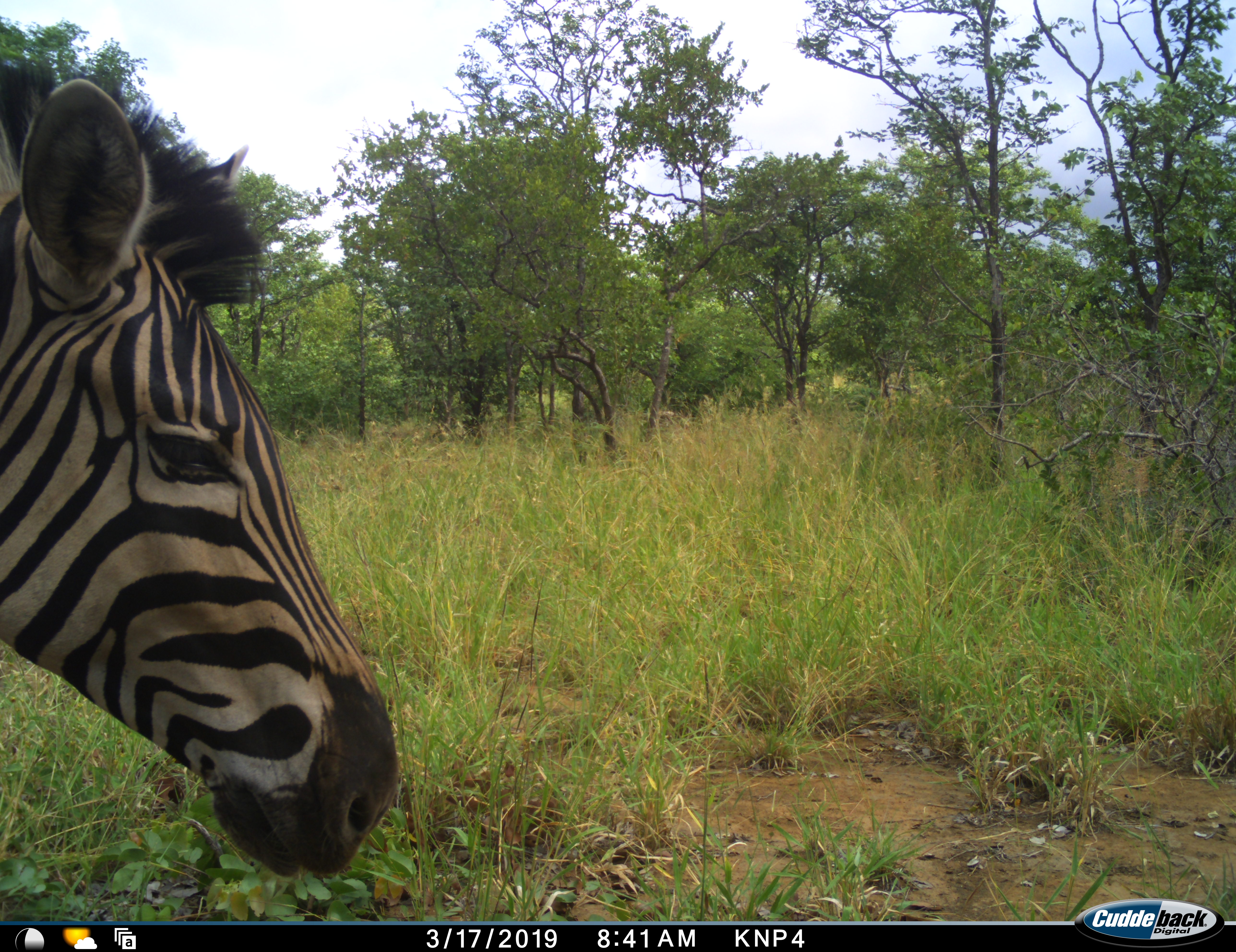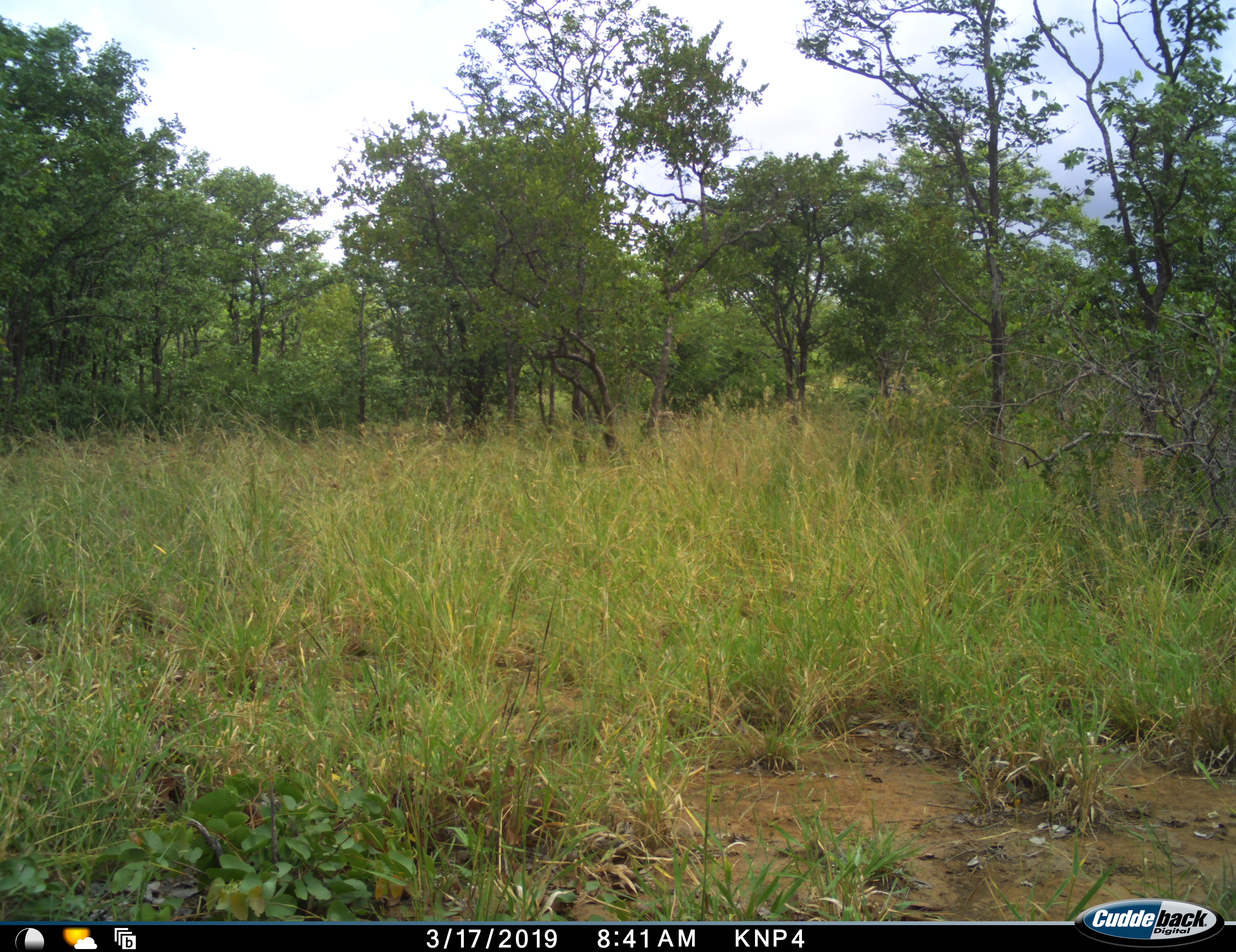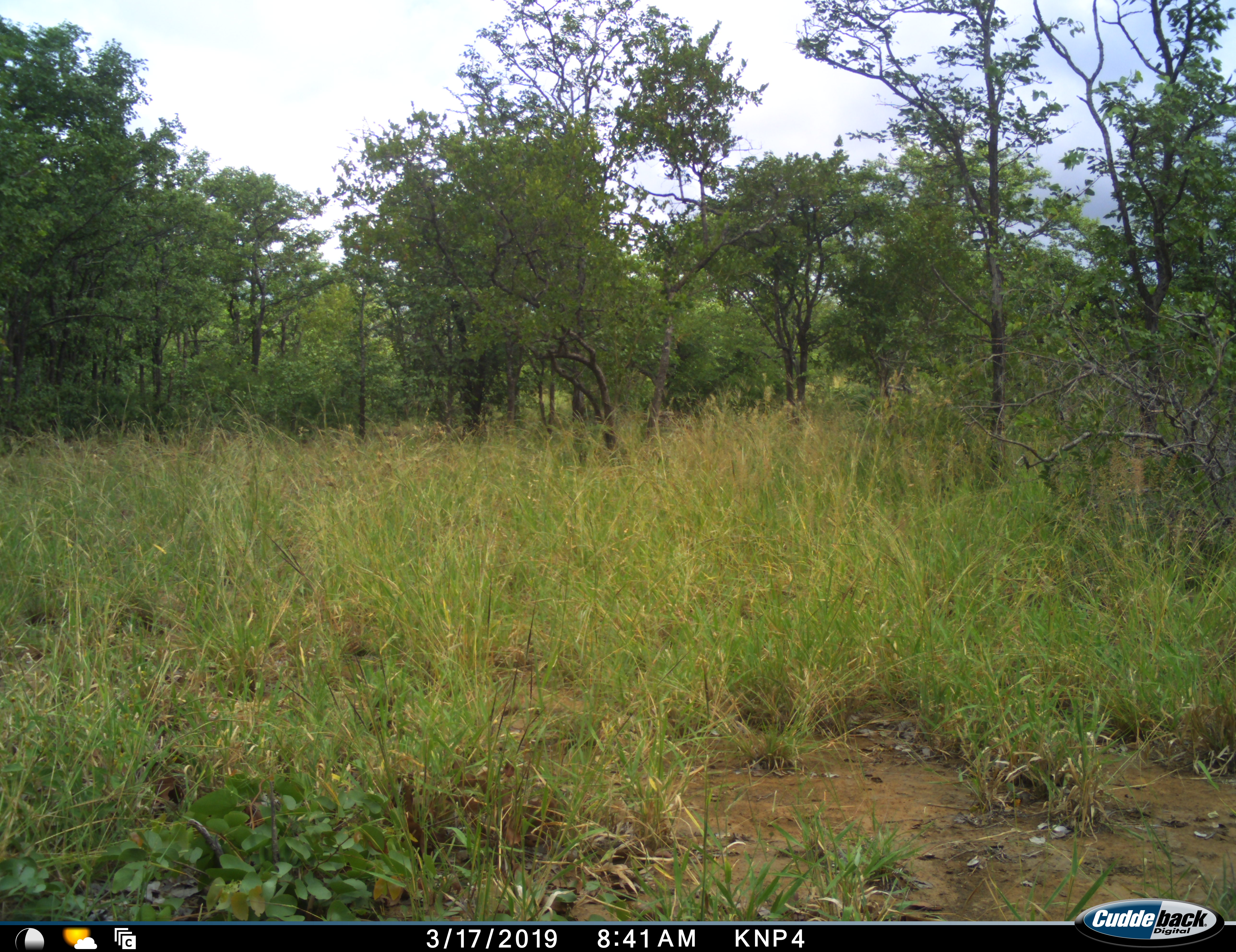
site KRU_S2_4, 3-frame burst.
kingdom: Animalia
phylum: Chordata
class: Mammalia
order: Perissodactyla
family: Equidae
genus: Equus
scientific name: Equus quagga burchellii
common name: burchell's zebra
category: zebraburchells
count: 1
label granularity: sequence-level